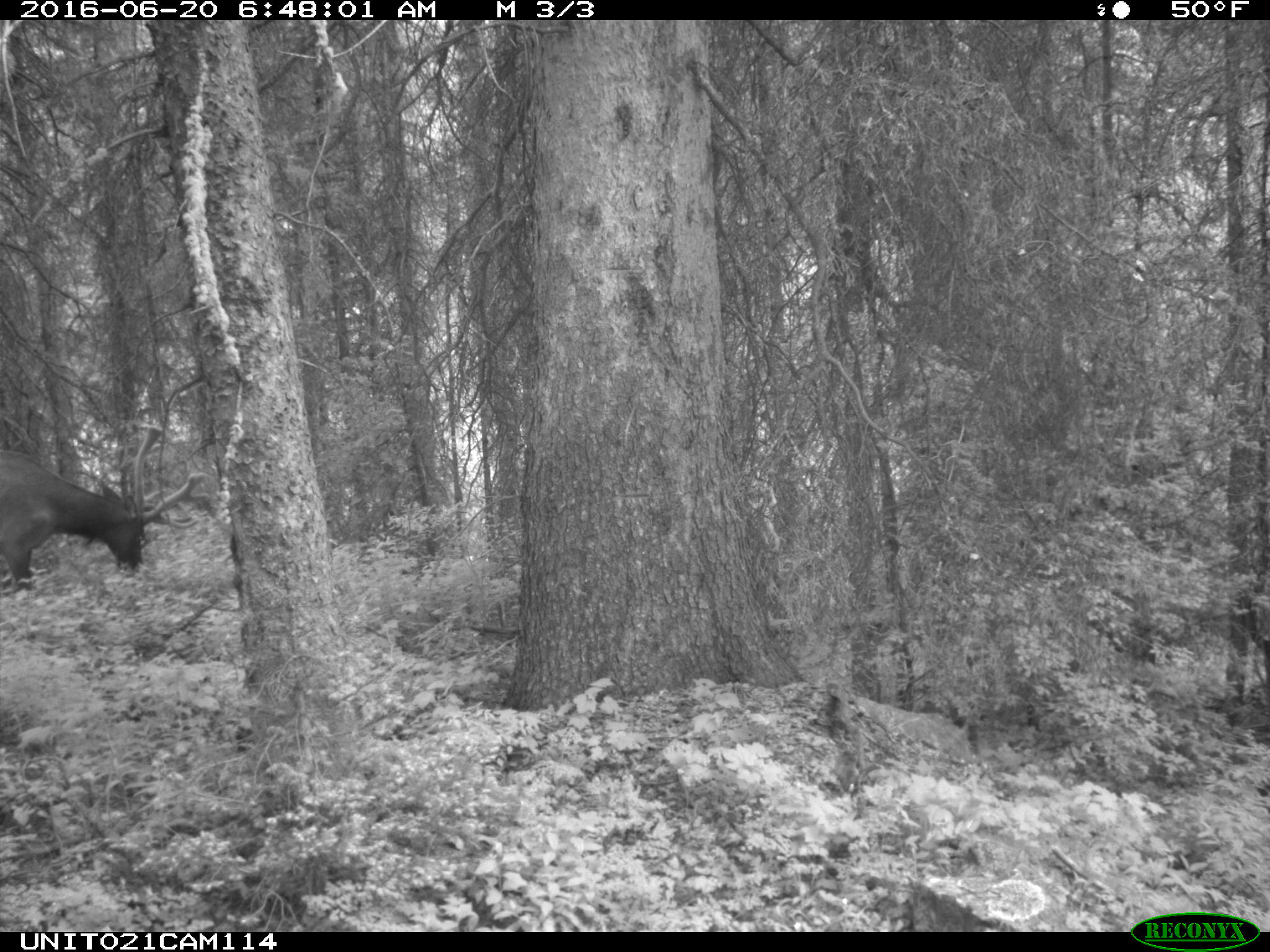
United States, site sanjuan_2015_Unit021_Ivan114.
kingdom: Animalia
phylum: Chordata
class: Mammalia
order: Artiodactyla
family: Cervidae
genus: Cervus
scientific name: Cervus elaphus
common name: red deer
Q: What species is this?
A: Cervus elaphus (red deer).